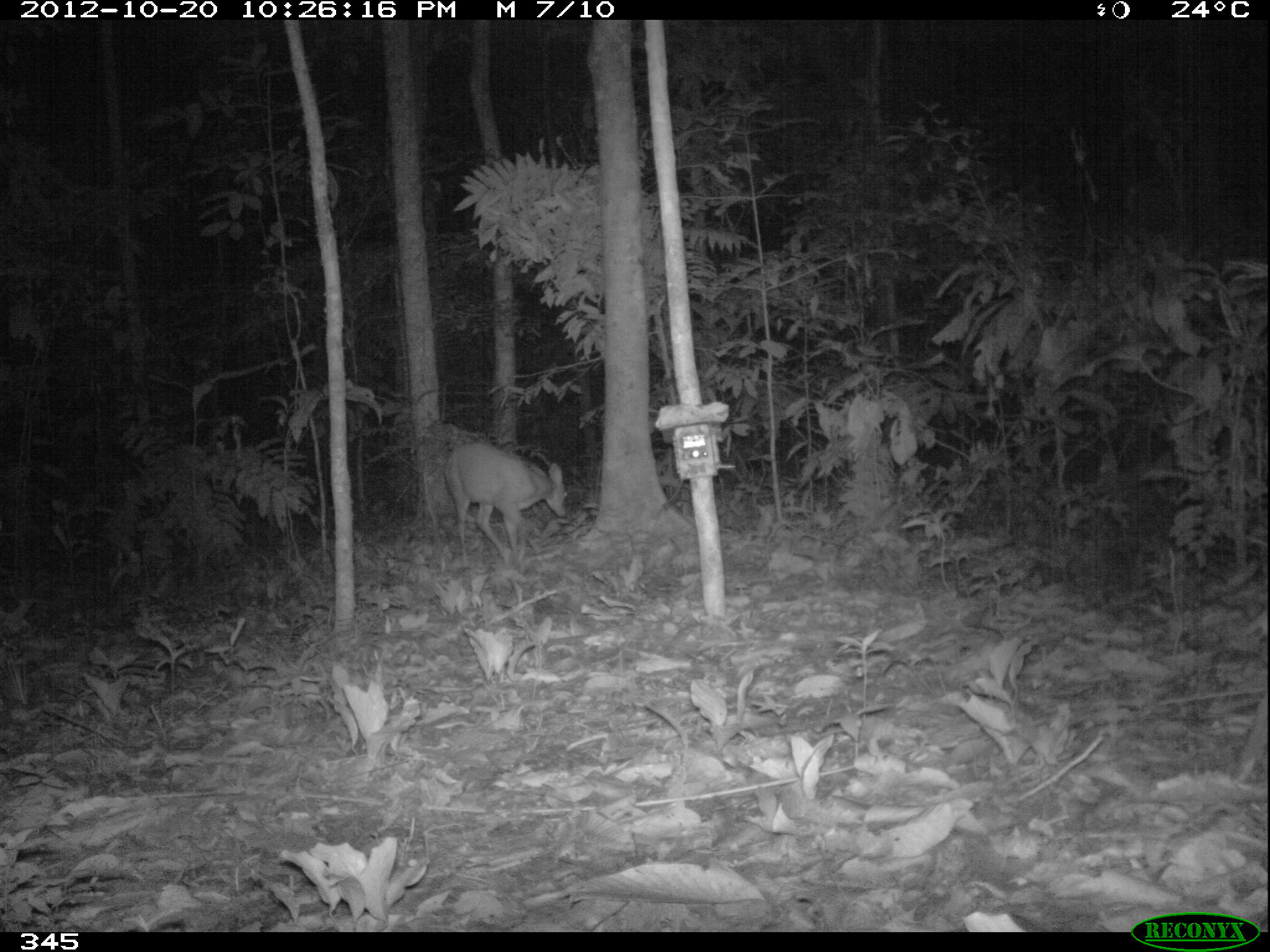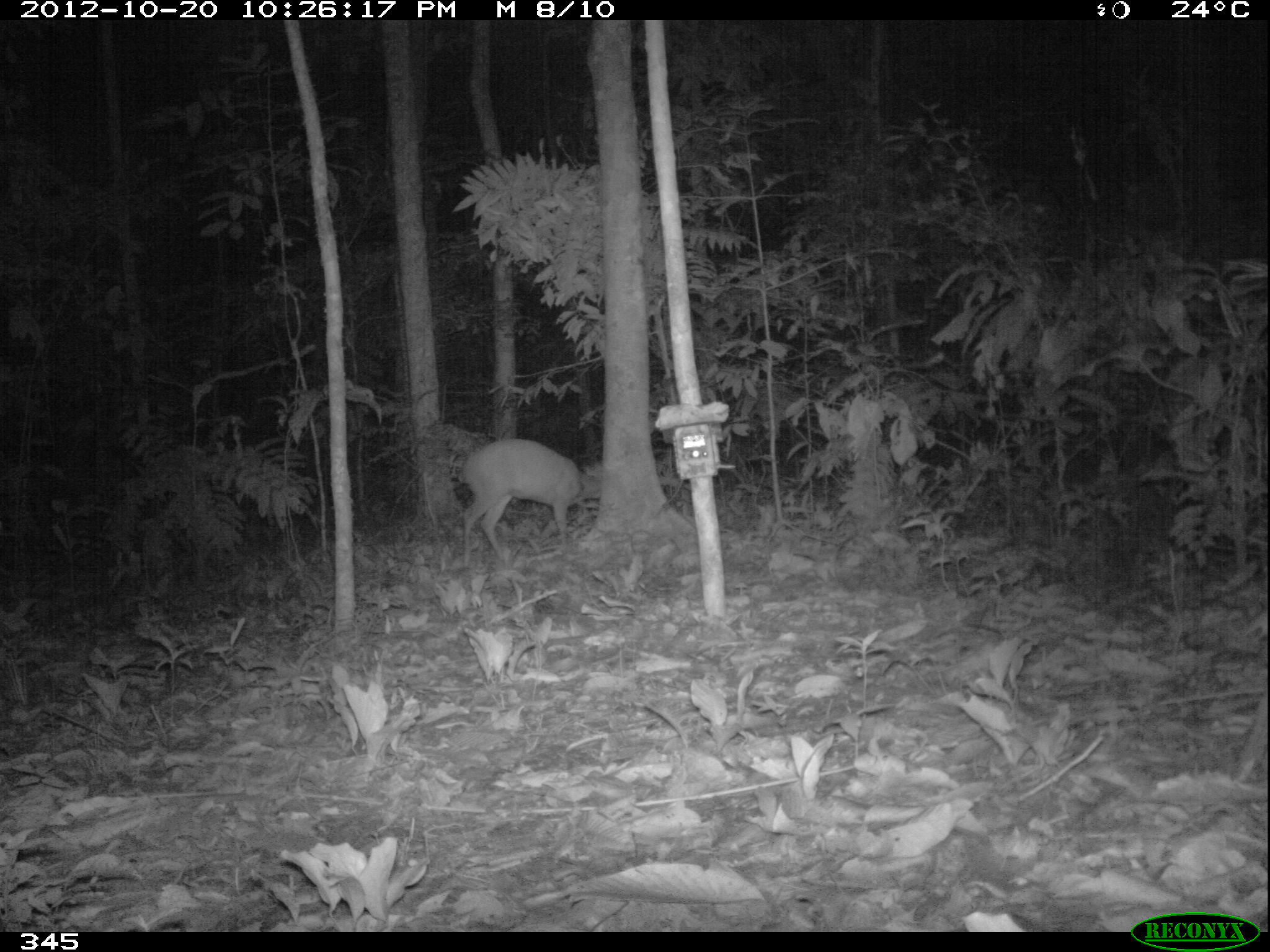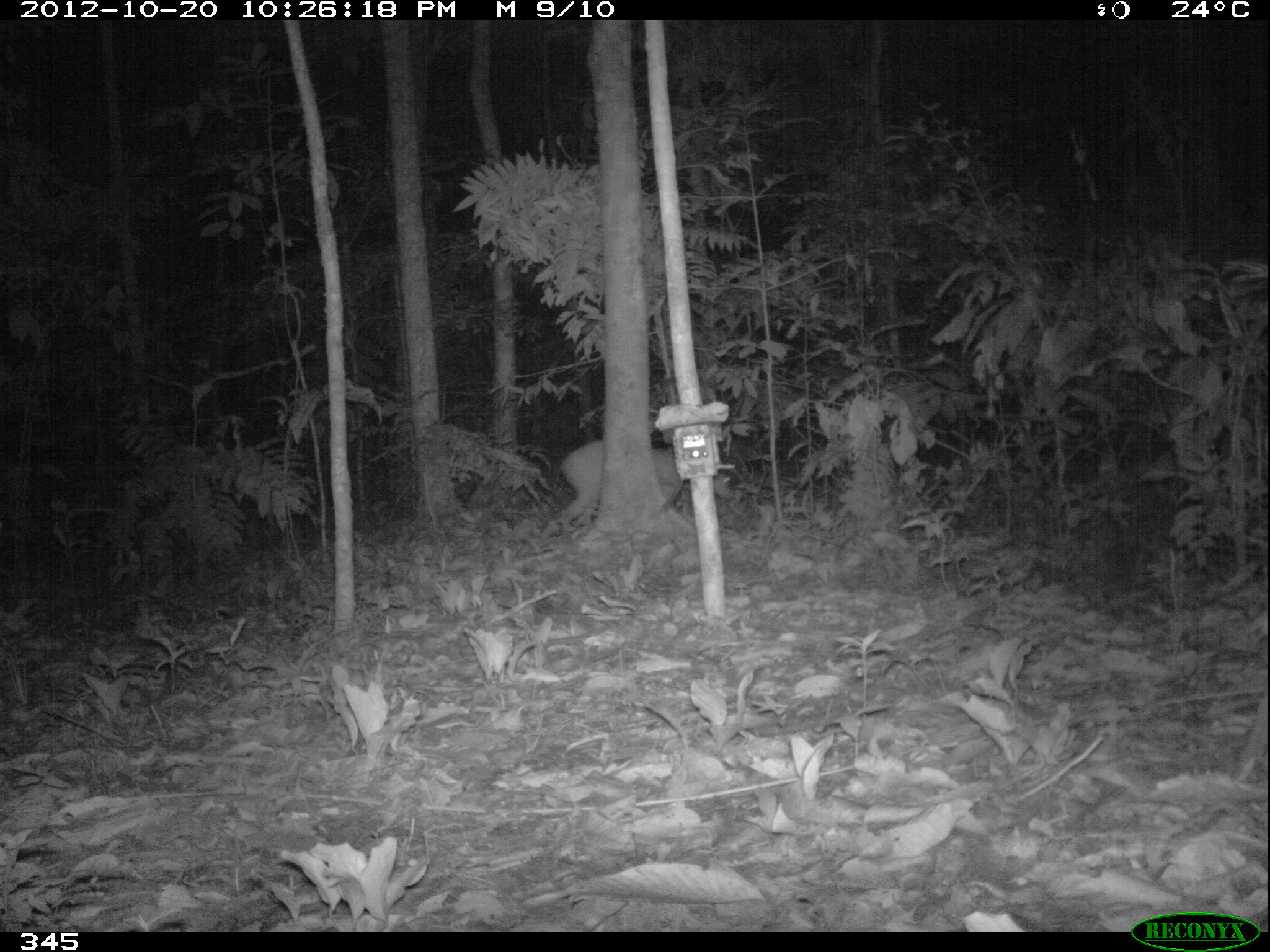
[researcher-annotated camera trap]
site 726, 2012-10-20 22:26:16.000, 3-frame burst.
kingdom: Animalia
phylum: Chordata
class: Mammalia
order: Artiodactyla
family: Cervidae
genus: Mazama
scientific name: Mazama americana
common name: red brocket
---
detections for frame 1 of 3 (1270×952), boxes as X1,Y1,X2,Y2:
mazama americana: 444,440,567,571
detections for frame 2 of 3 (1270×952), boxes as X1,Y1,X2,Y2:
mazama americana: 458,438,602,570